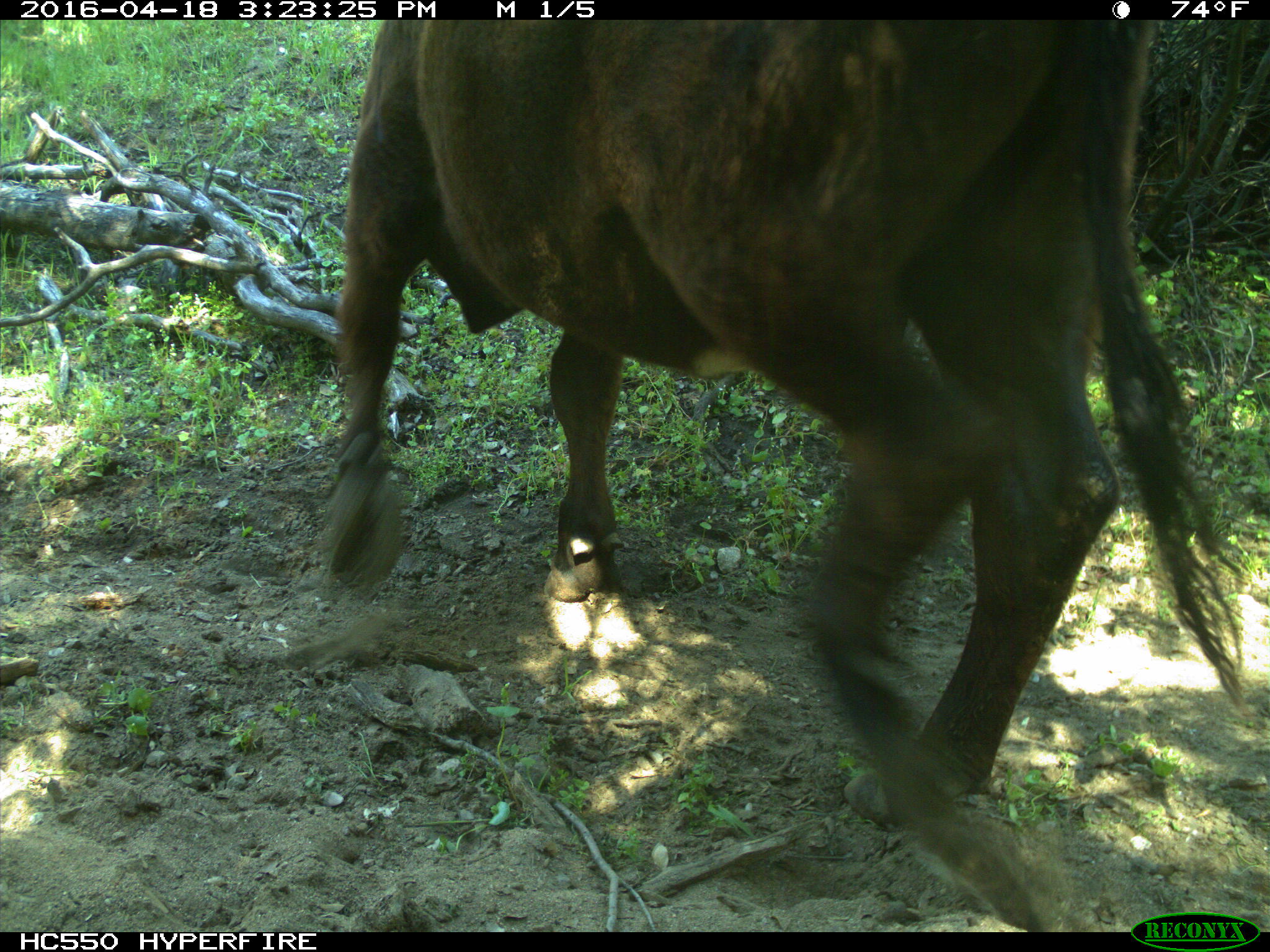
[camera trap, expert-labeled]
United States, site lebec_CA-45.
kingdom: Animalia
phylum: Chordata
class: Mammalia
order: Artiodactyla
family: Bovidae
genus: Bos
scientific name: Bos taurus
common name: domestic cow